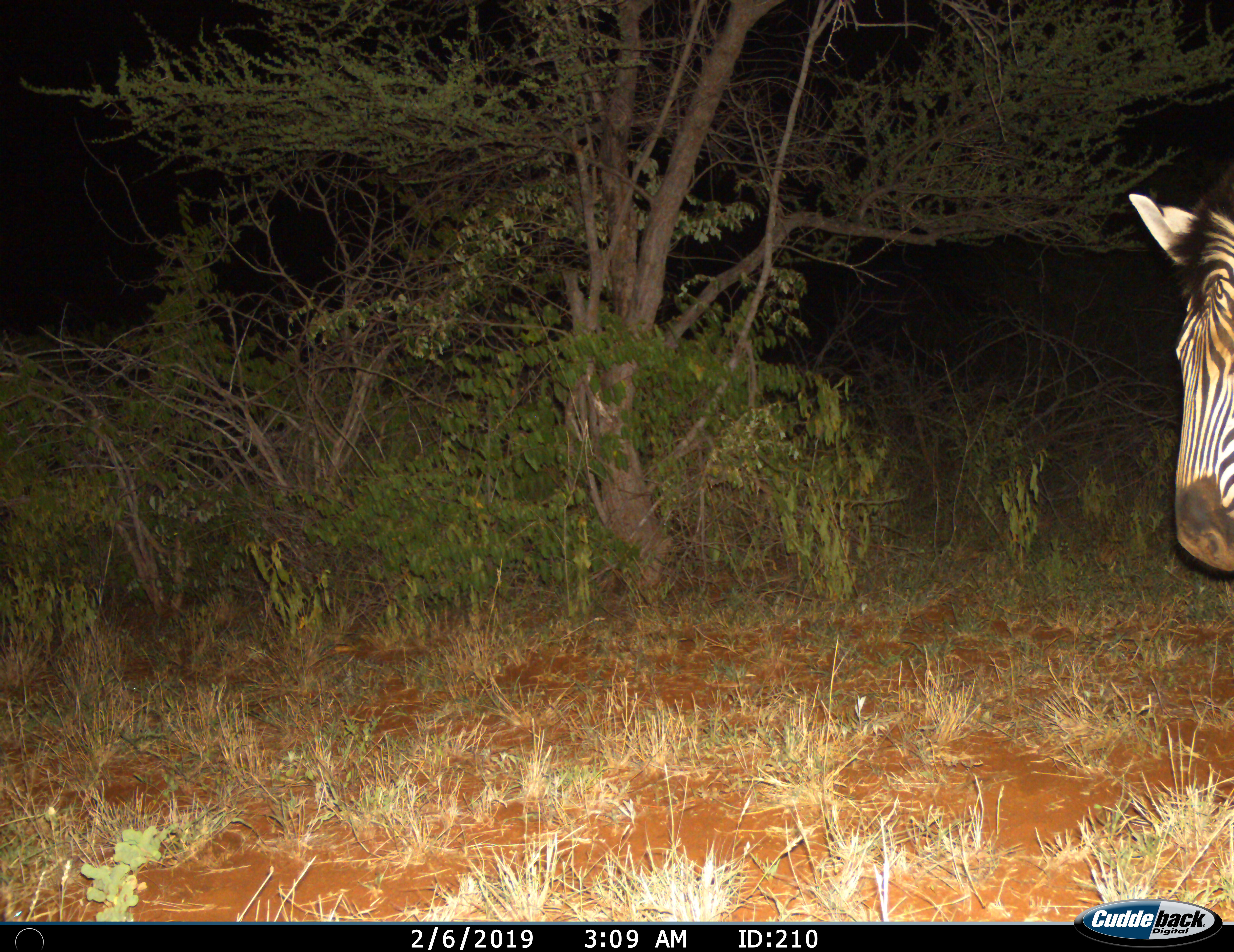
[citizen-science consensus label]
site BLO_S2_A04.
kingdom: Animalia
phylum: Chordata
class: Mammalia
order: Perissodactyla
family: Equidae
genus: Equus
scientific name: Equus quagga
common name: plains zebra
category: zebraplains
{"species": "zebraplains (plains zebra) (Equus quagga)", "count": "1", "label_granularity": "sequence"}